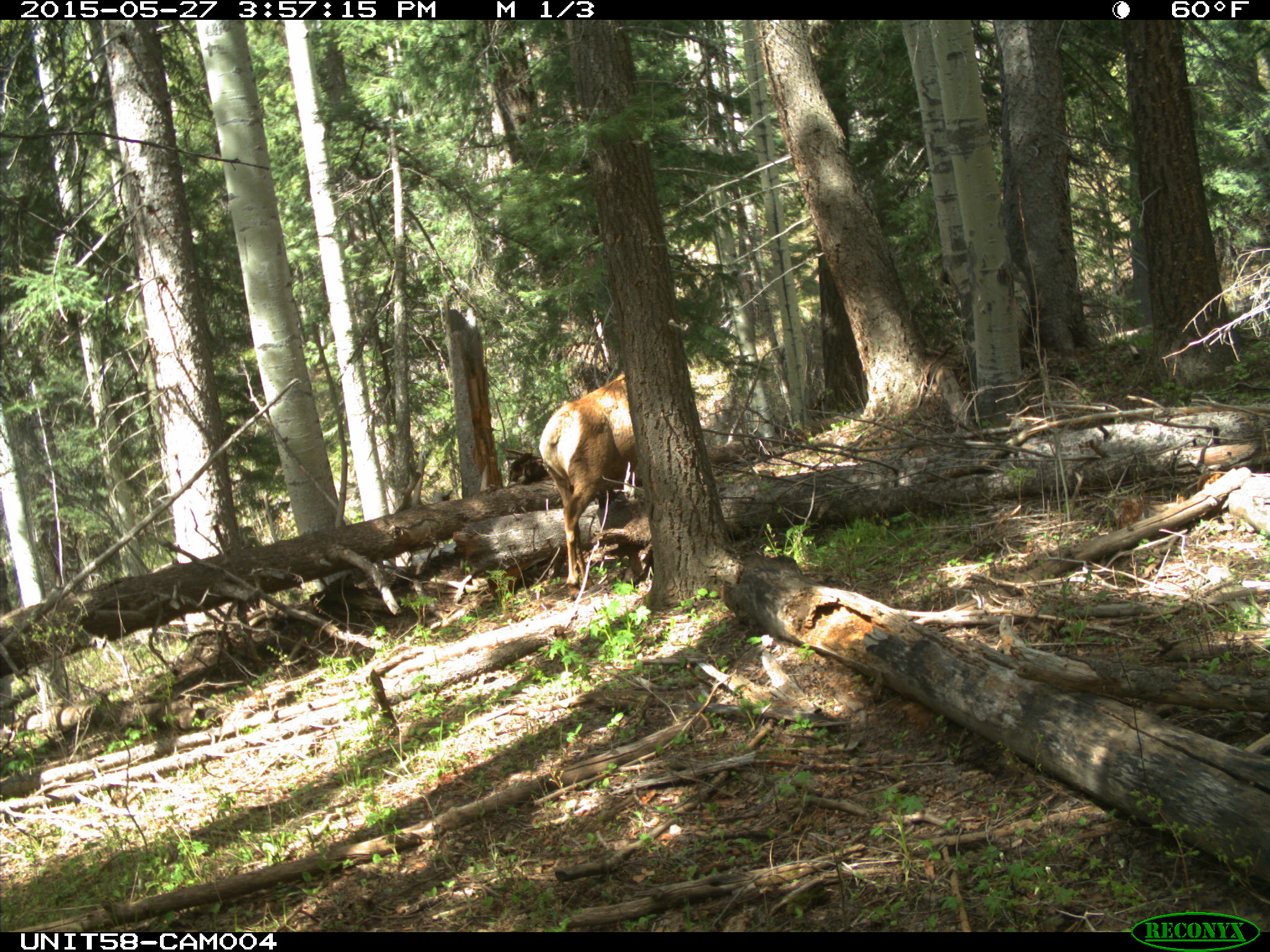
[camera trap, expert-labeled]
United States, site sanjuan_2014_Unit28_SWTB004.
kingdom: Animalia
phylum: Chordata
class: Mammalia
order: Artiodactyla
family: Cervidae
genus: Cervus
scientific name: Cervus elaphus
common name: red deer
Cervus elaphus (red deer).